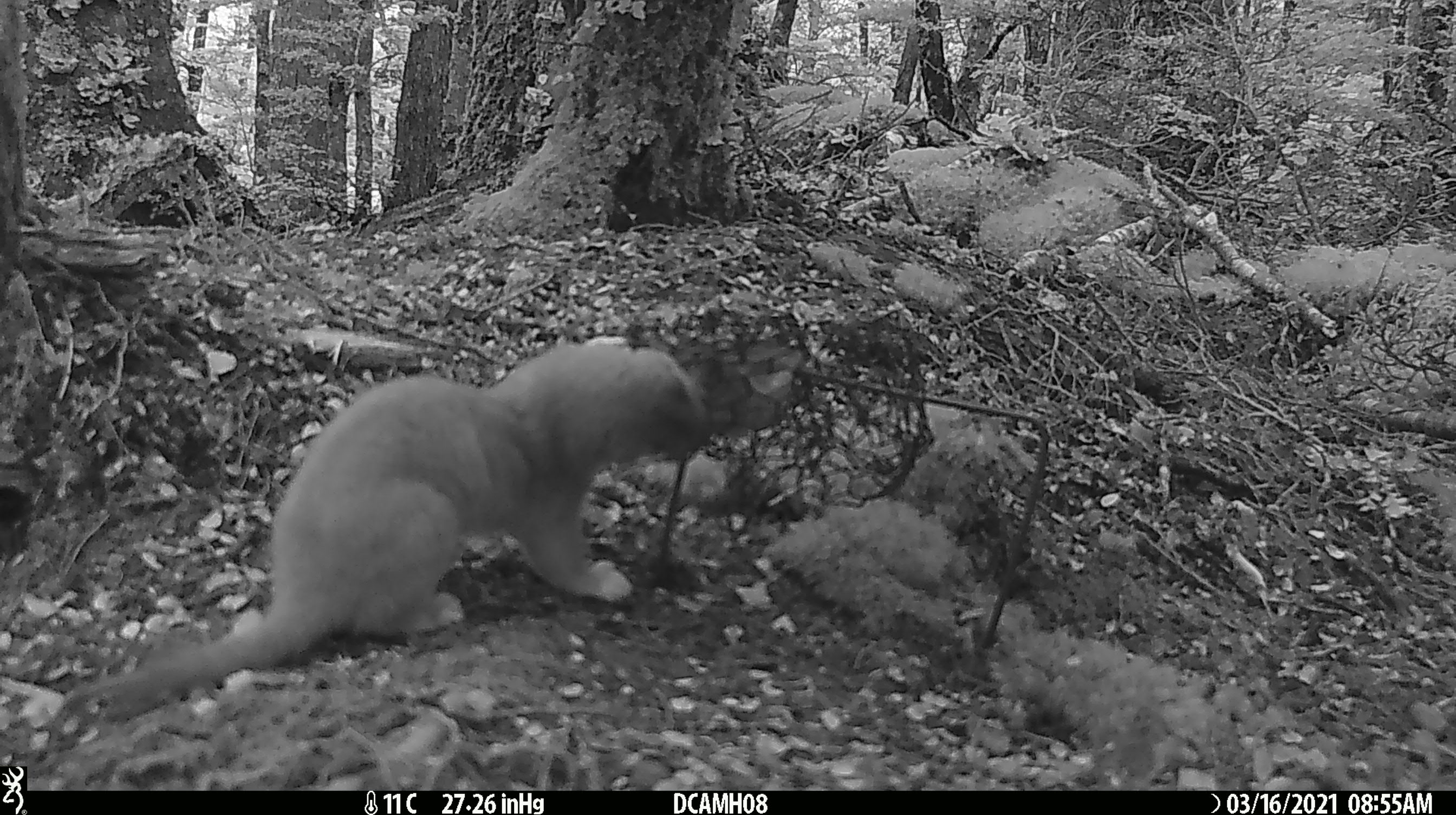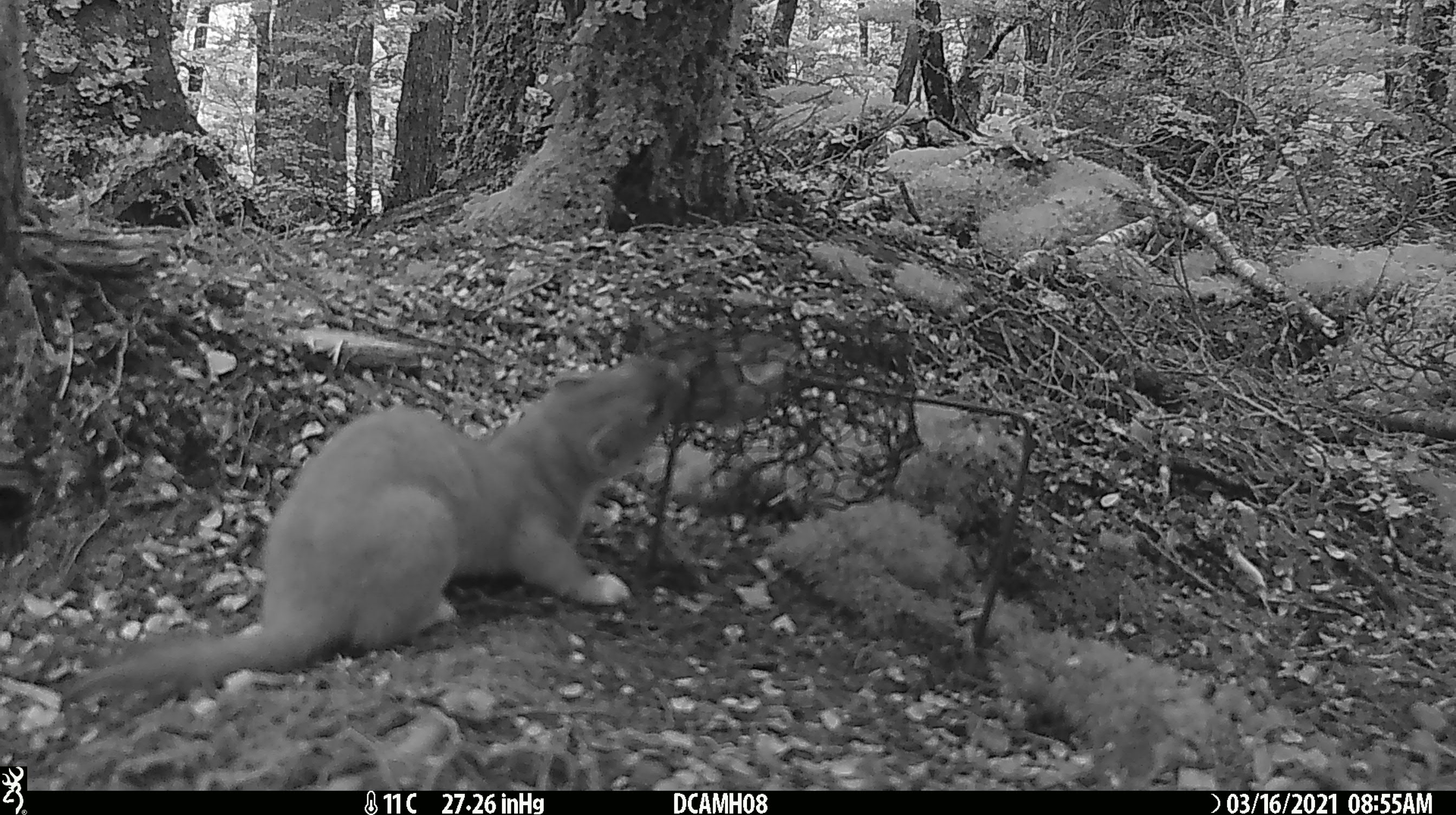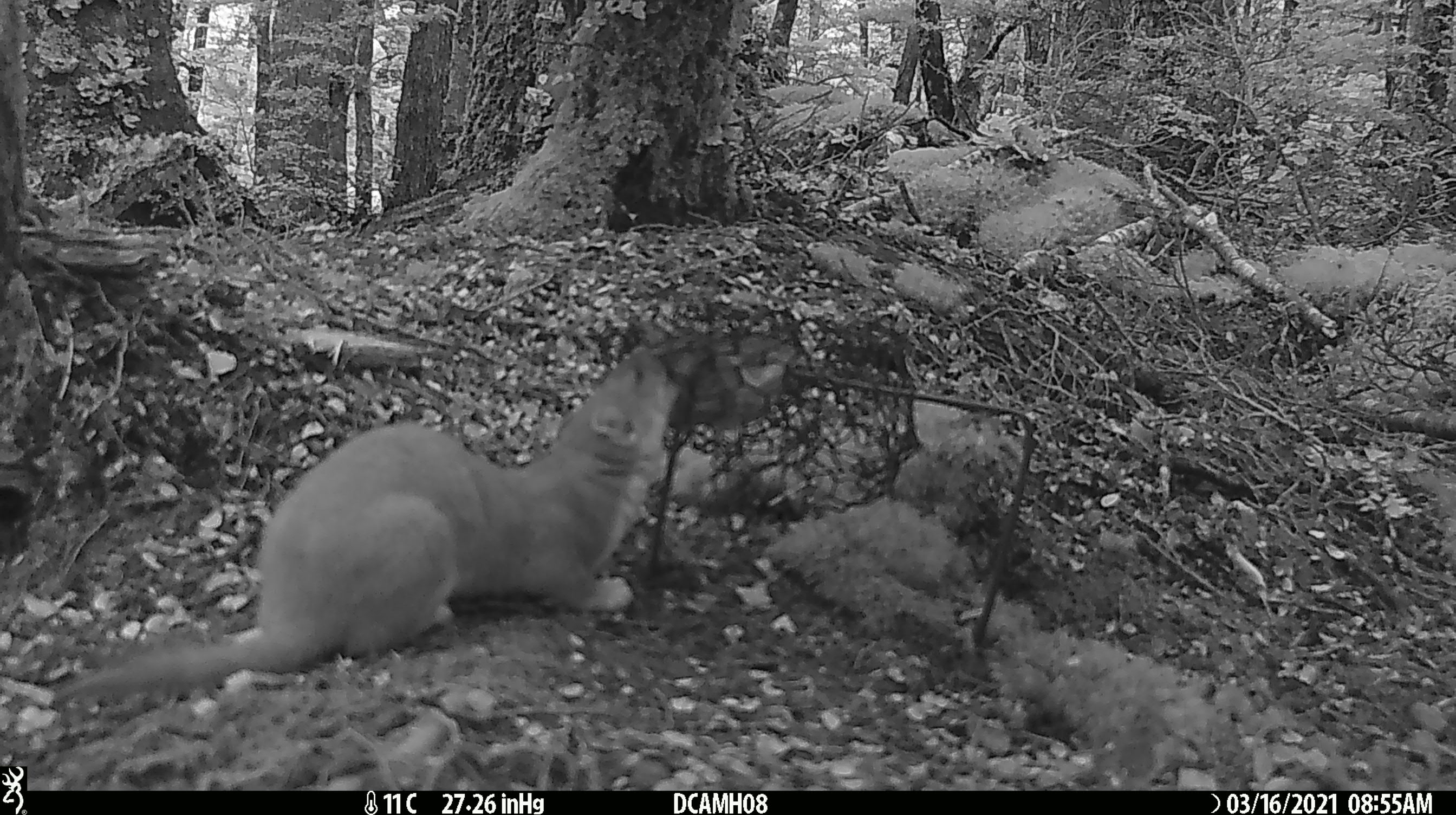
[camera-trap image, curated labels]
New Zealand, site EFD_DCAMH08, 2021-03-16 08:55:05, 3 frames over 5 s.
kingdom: Animalia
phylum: Chordata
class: Mammalia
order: Carnivora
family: Mustelidae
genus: Mustela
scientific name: Mustela erminea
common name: stoat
Stoat (Mustela erminea).